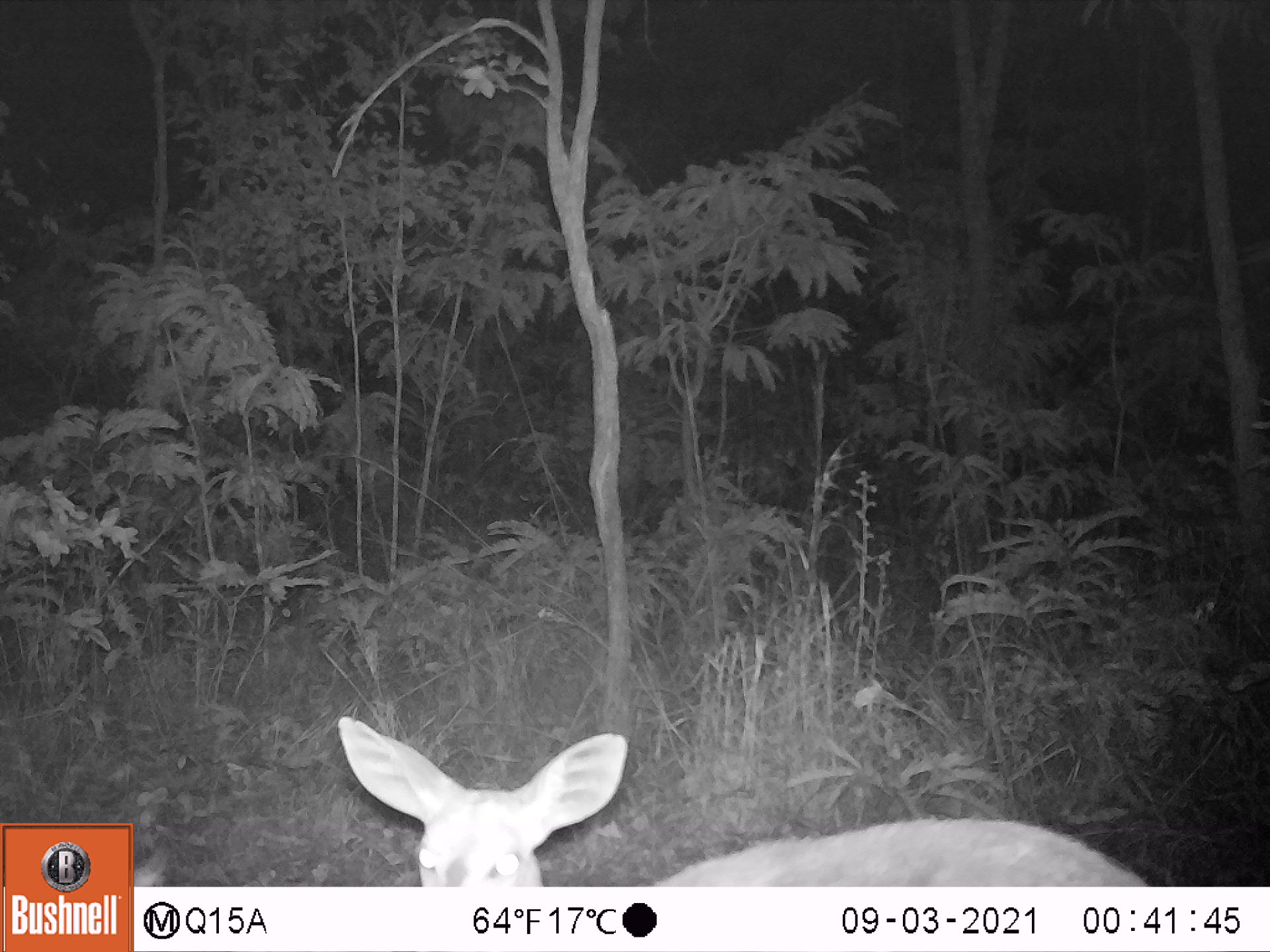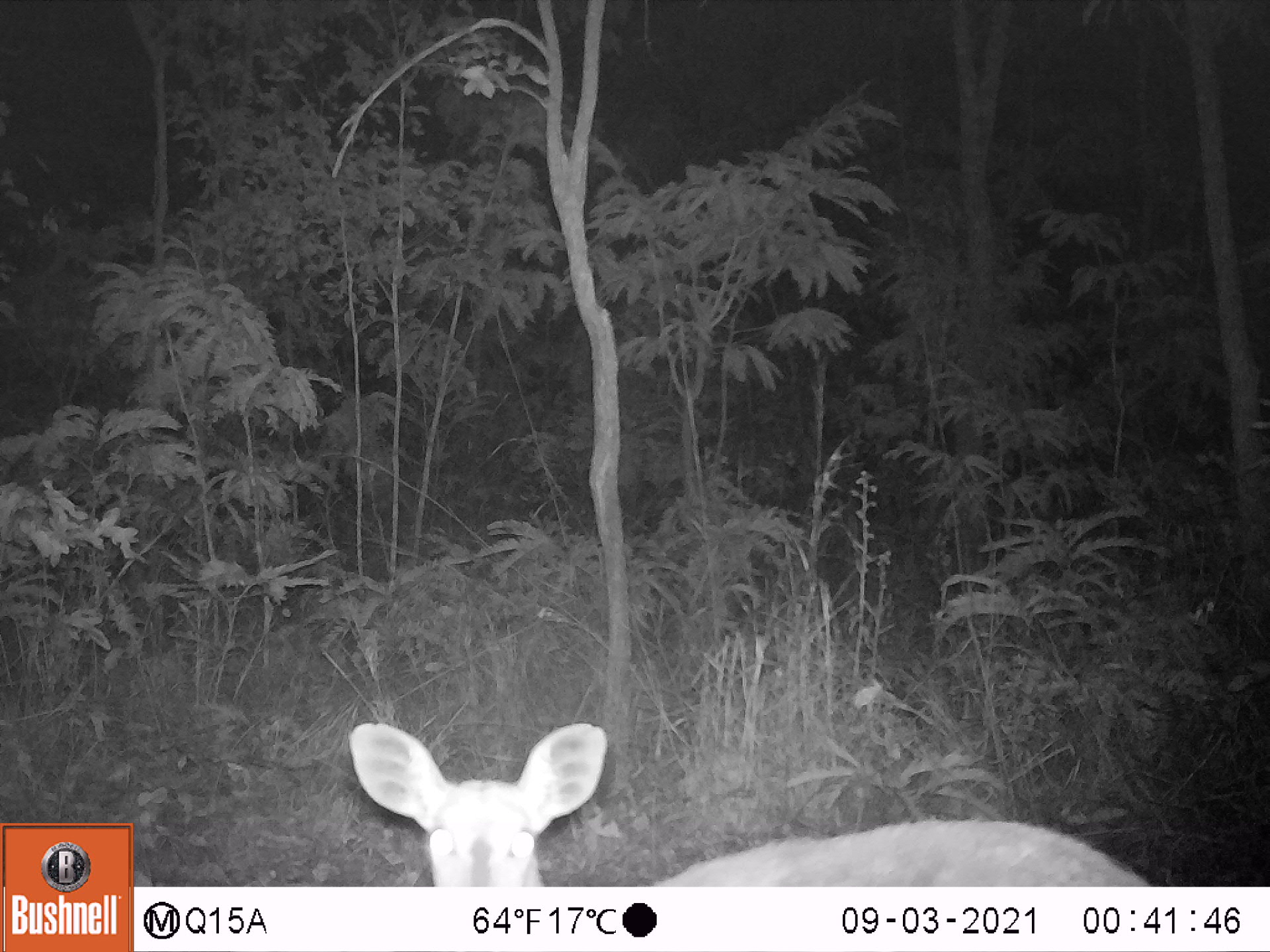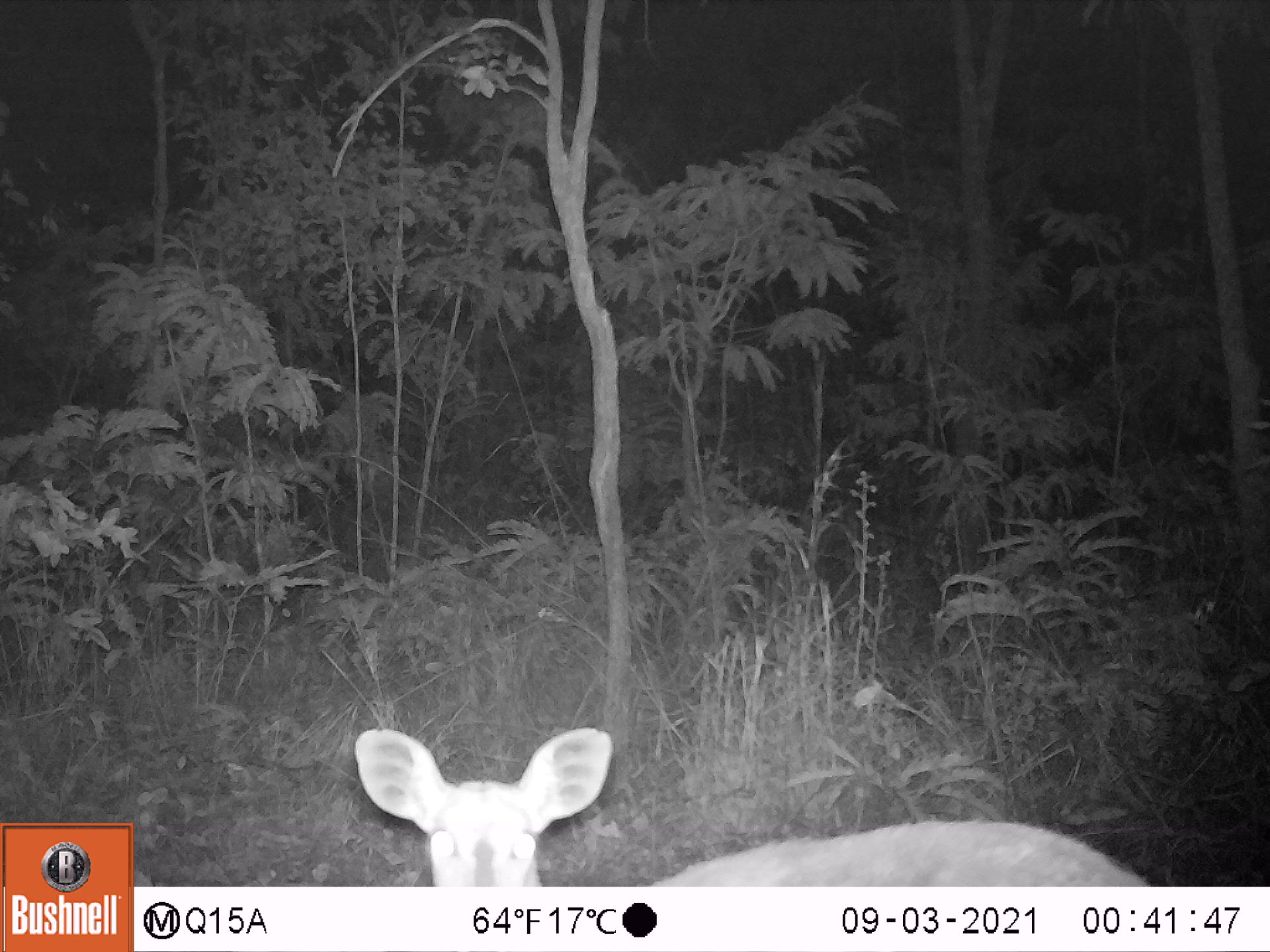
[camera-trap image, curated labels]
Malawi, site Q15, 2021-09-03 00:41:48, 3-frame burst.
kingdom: Animalia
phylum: Chordata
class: Mammalia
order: Artiodactyla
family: Bovidae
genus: Sylvicapra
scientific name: Sylvicapra grimmia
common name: common duiker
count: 1